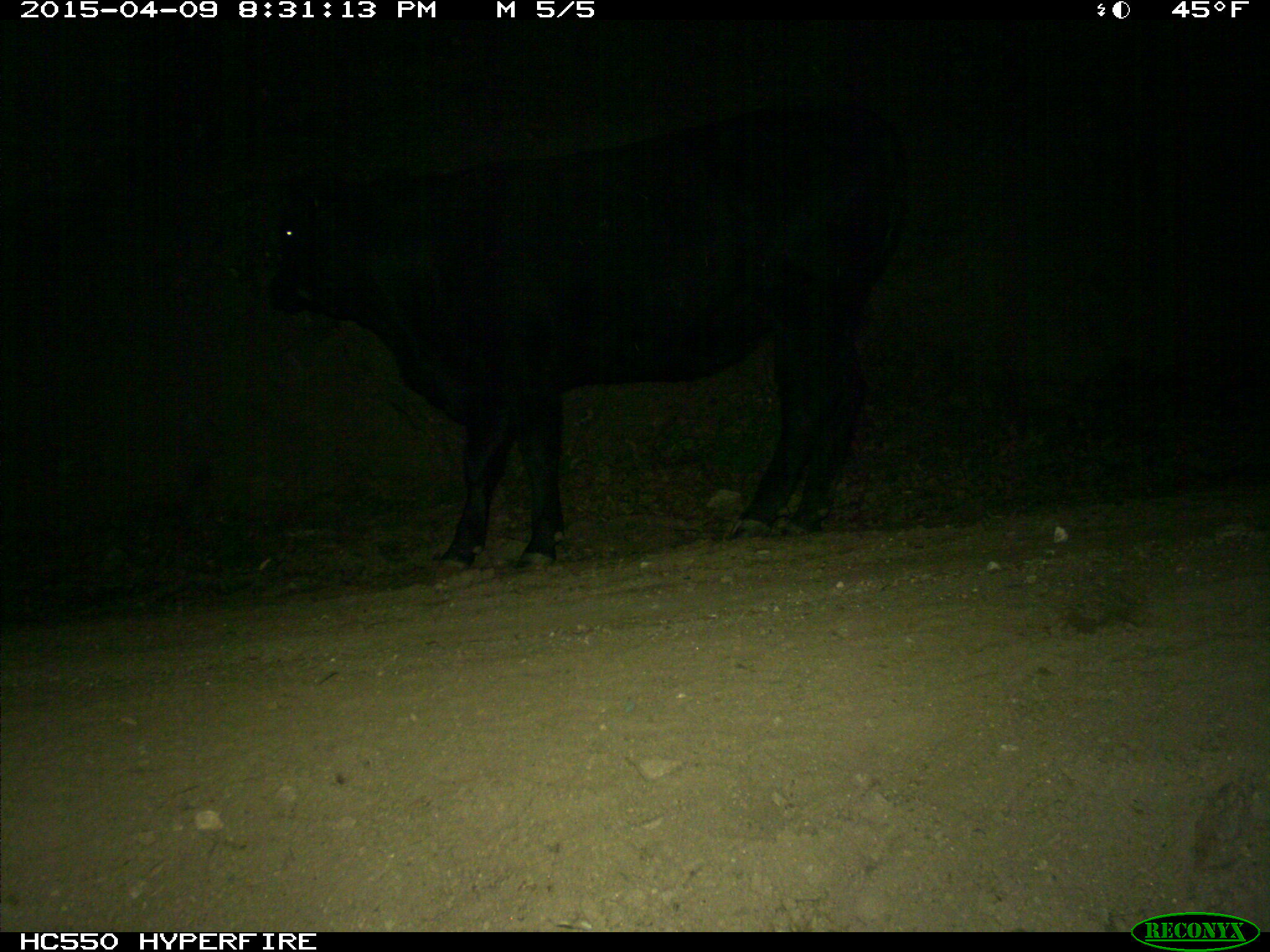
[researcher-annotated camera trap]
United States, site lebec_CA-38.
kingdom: Animalia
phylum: Chordata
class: Mammalia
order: Artiodactyla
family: Bovidae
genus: Bos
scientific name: Bos taurus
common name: domestic cow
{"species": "Bos taurus (domestic cow)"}